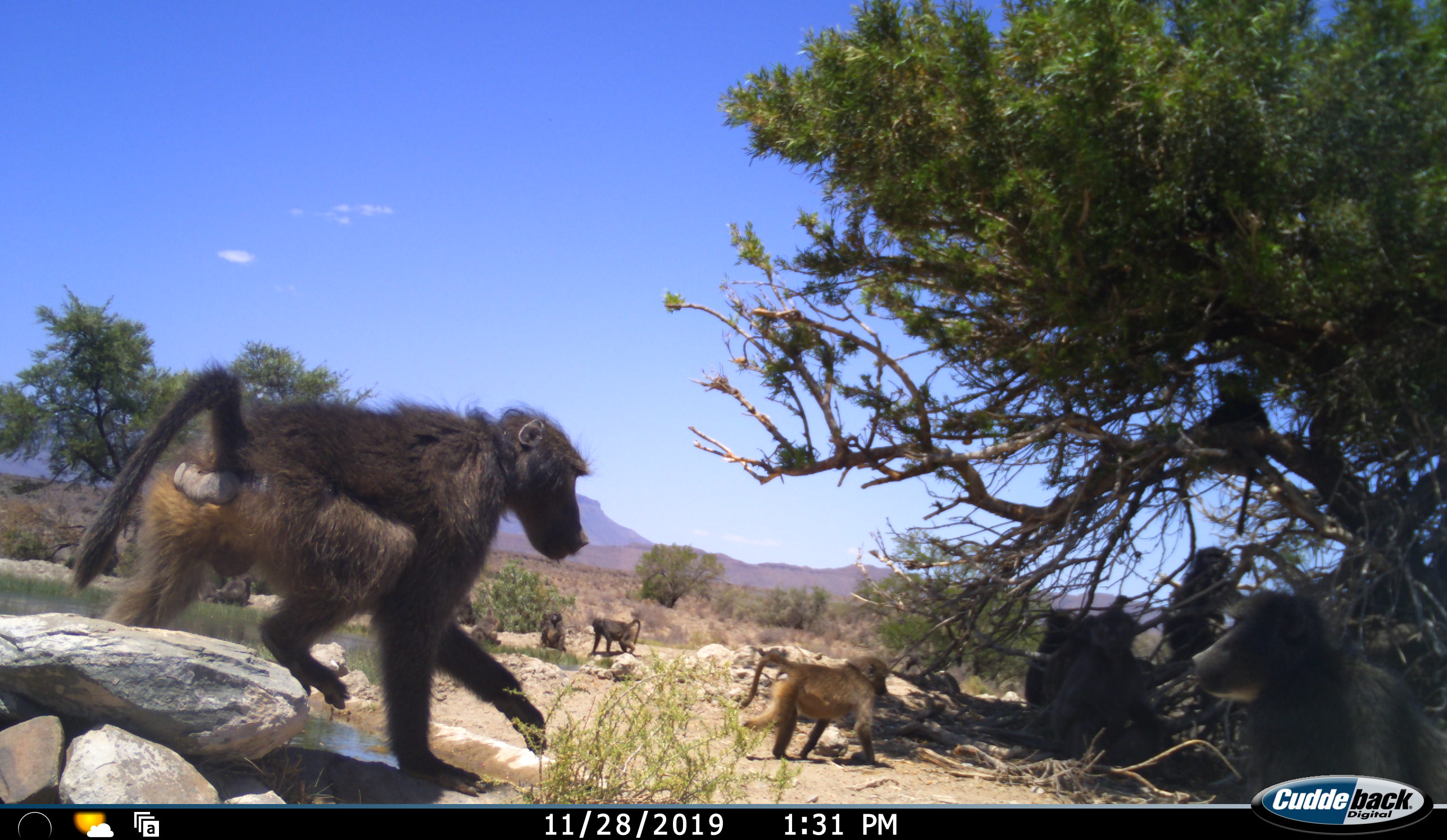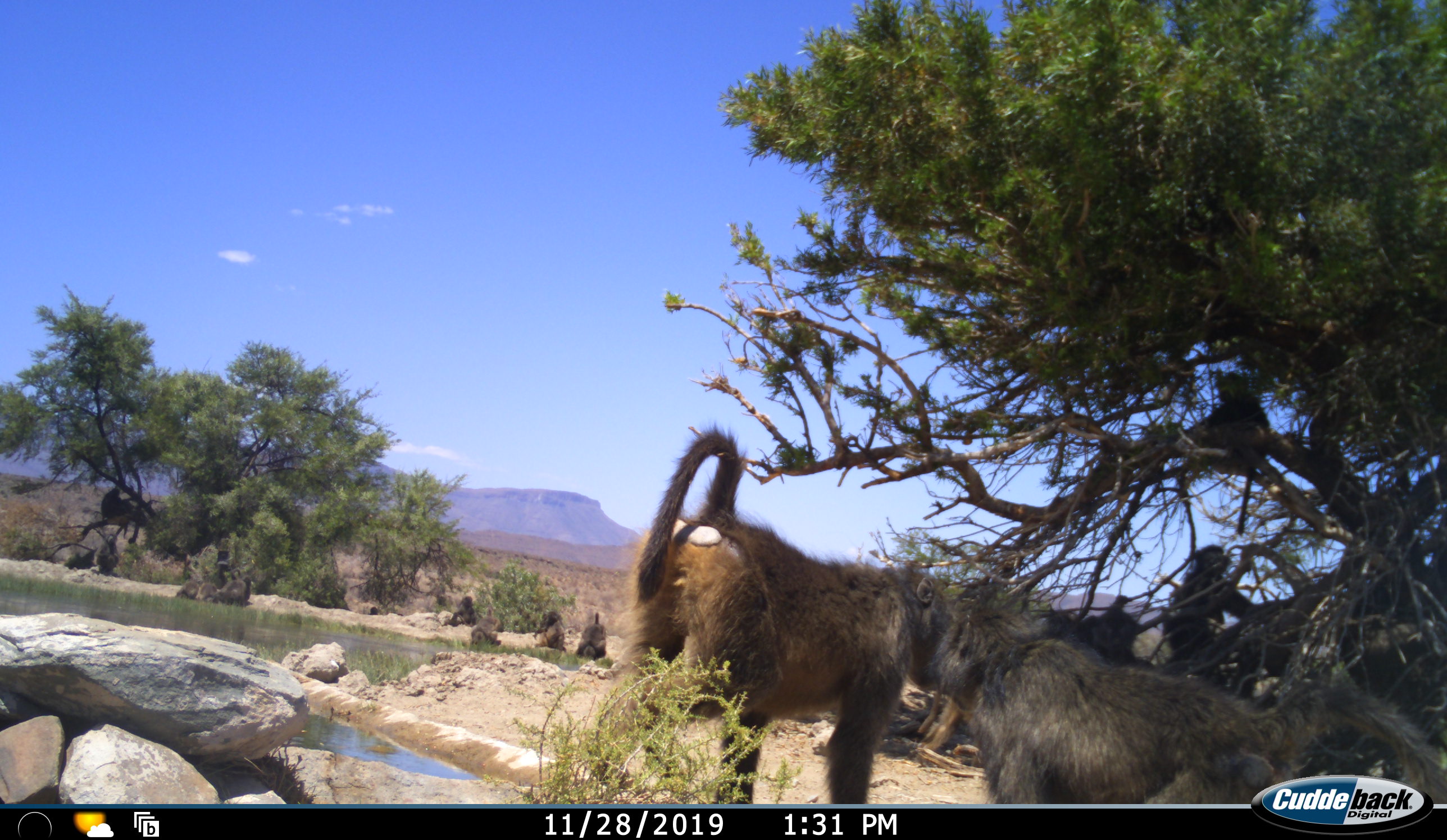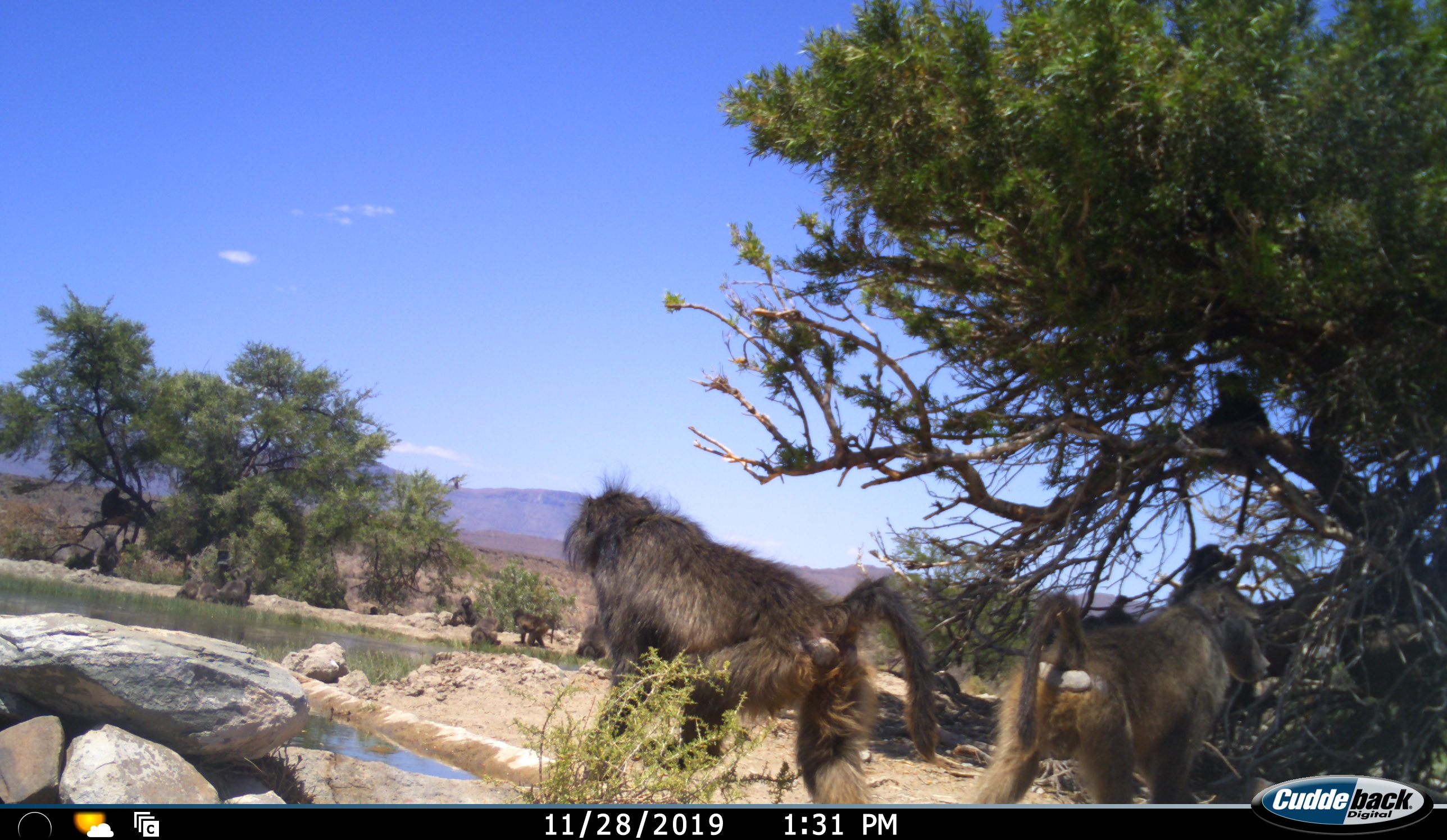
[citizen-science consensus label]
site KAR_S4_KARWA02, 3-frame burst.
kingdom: Animalia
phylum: Chordata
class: Mammalia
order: Primates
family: Cercopithecidae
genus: Papio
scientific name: Papio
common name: baboon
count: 11-50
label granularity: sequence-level